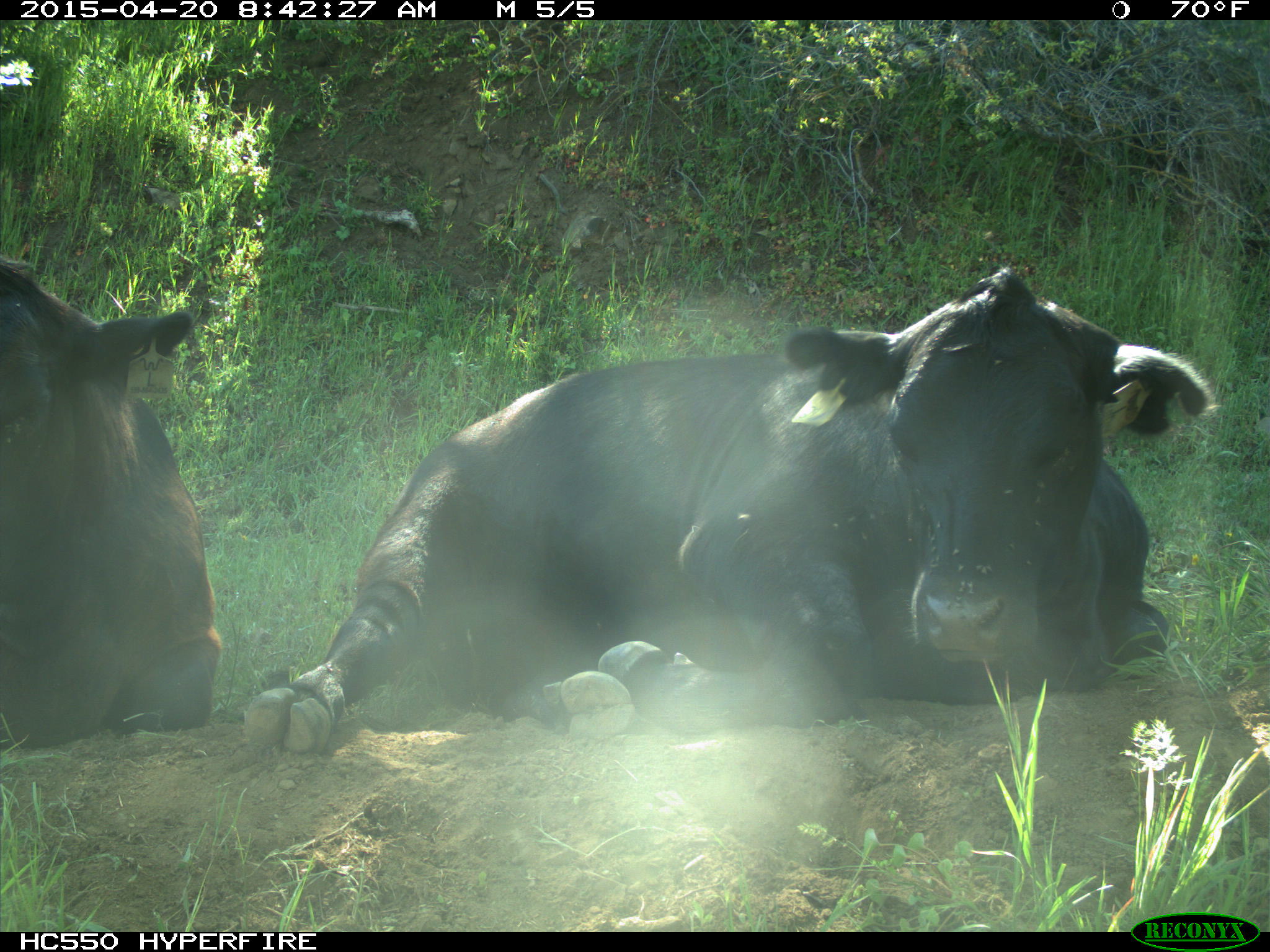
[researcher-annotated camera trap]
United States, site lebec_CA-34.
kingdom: Animalia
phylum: Chordata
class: Mammalia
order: Artiodactyla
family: Bovidae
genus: Bos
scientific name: Bos taurus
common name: domestic cow